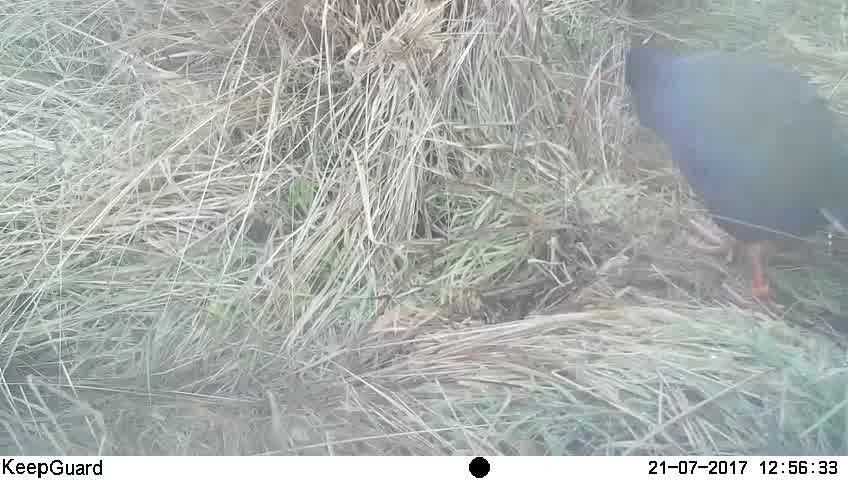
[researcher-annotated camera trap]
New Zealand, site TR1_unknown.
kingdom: Animalia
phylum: Chordata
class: Aves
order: Gruiformes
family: Rallidae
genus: Porphyrio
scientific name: Porphyrio mantelli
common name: takahe